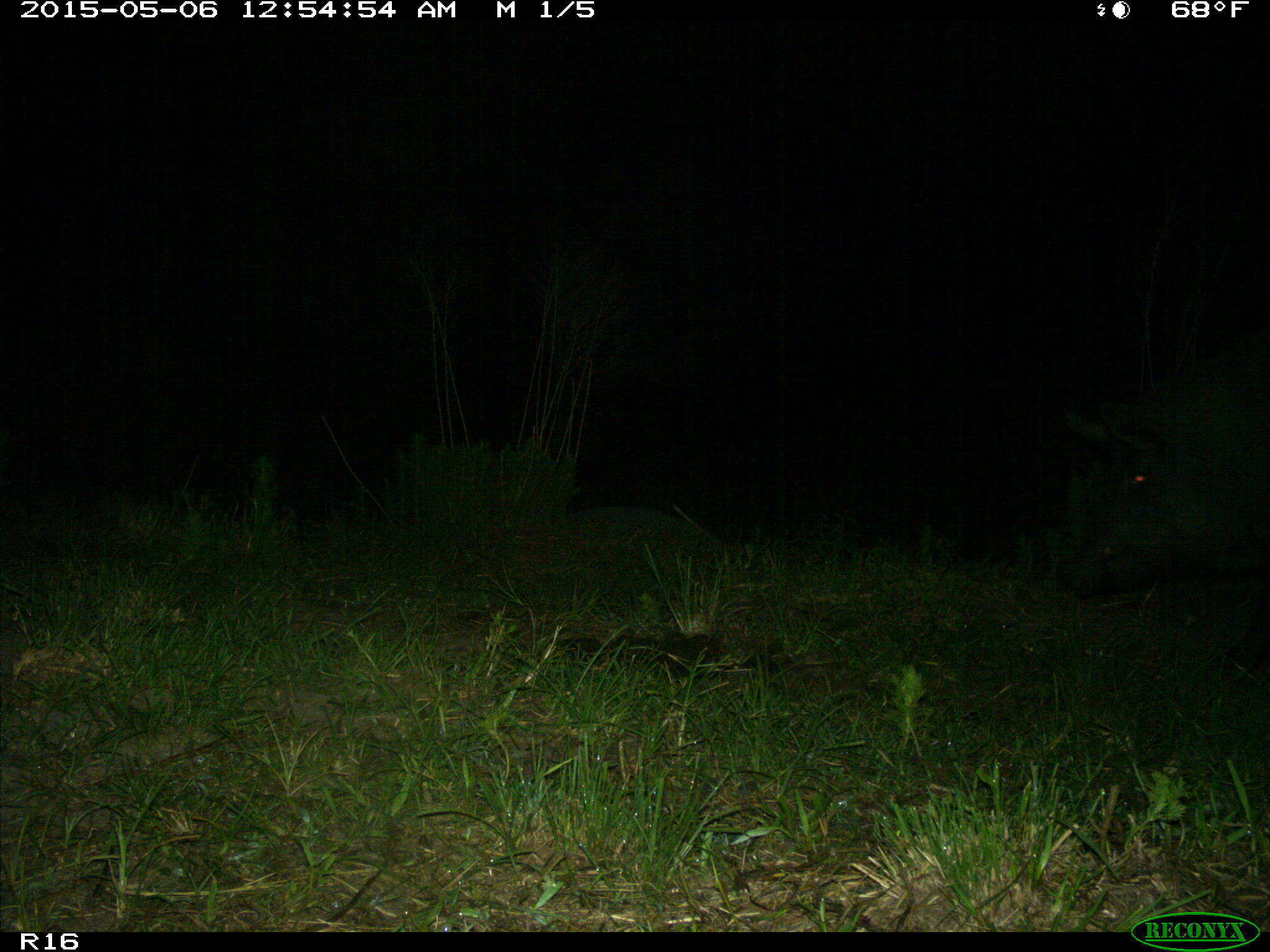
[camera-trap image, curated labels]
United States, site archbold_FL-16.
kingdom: Animalia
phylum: Chordata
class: Mammalia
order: Artiodactyla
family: Suidae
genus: Sus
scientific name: Sus scrofa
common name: wild boar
Sus scrofa (wild boar).